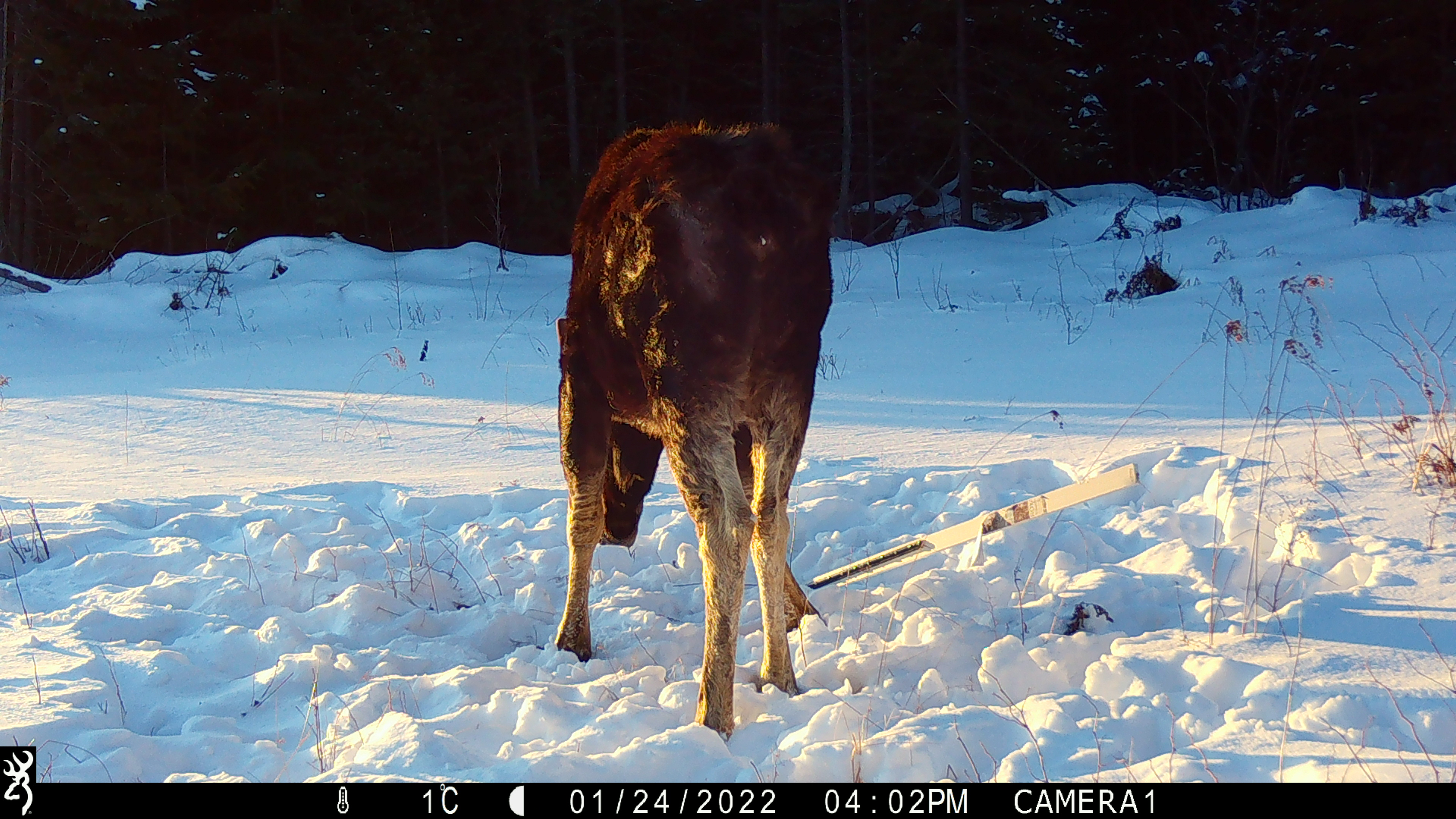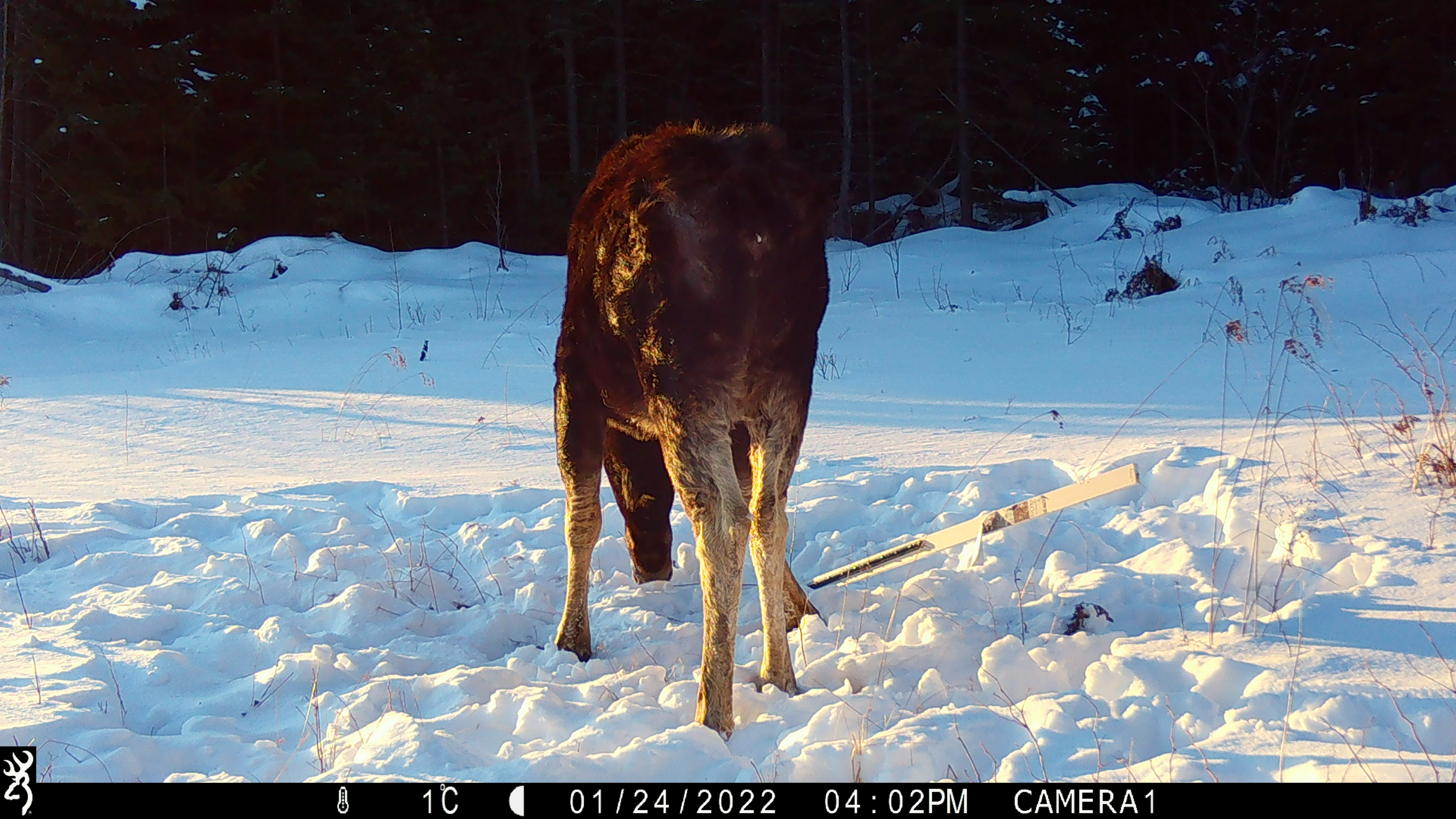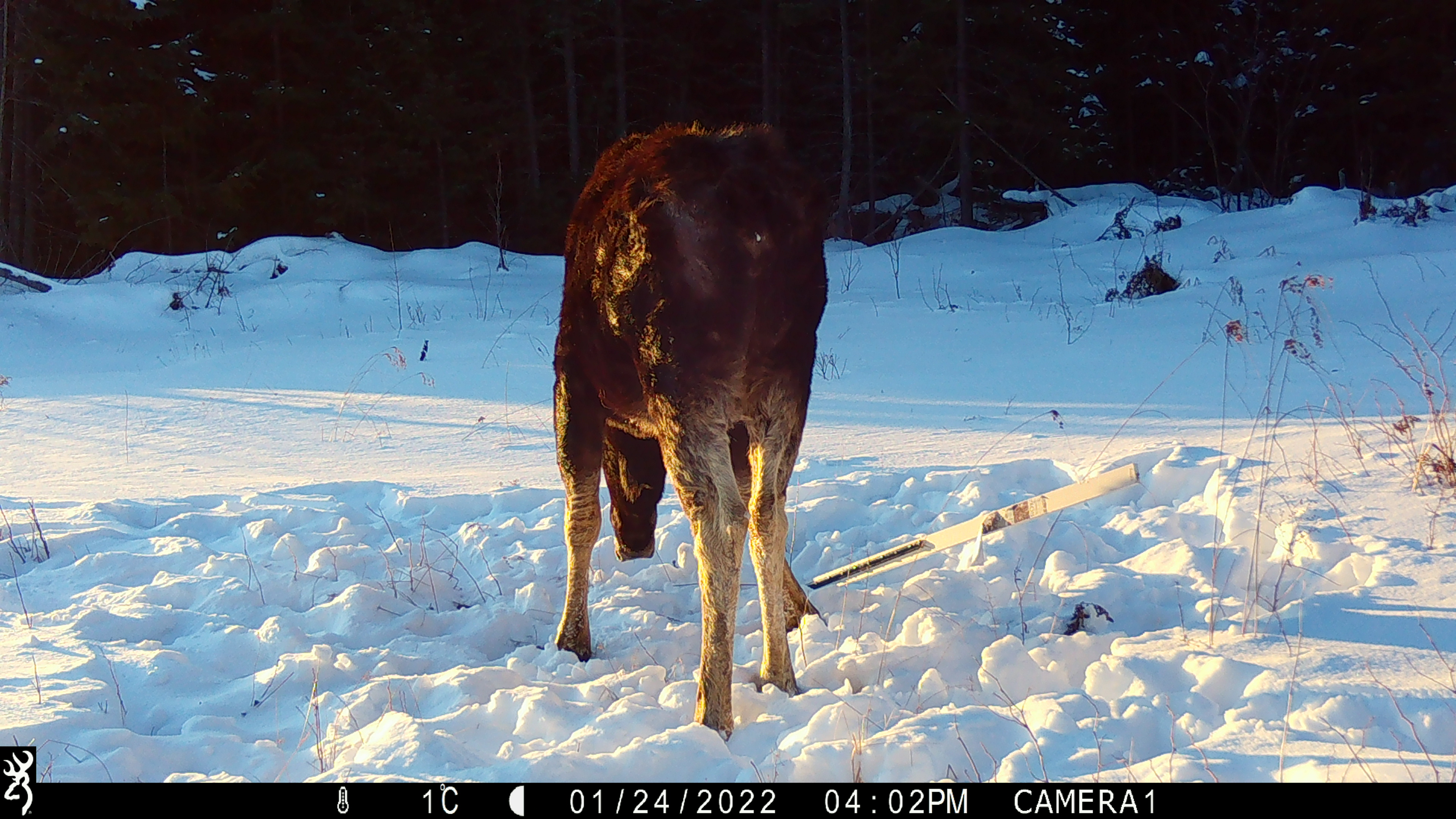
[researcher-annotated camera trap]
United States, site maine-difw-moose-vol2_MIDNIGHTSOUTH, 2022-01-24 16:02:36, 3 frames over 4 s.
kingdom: Animalia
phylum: Chordata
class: Mammalia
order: Artiodactyla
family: Cervidae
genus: Alces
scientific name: Alces alces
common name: moose